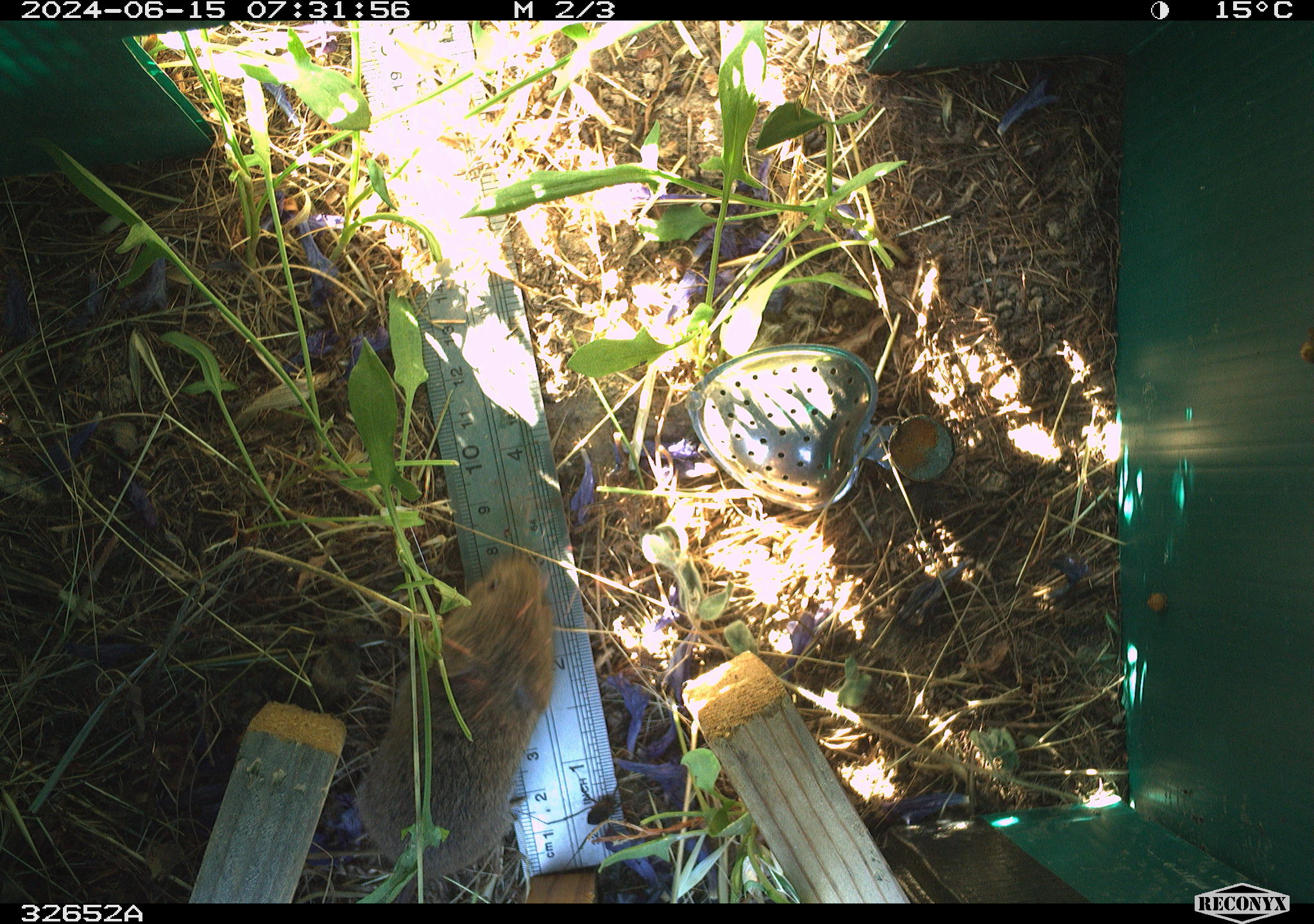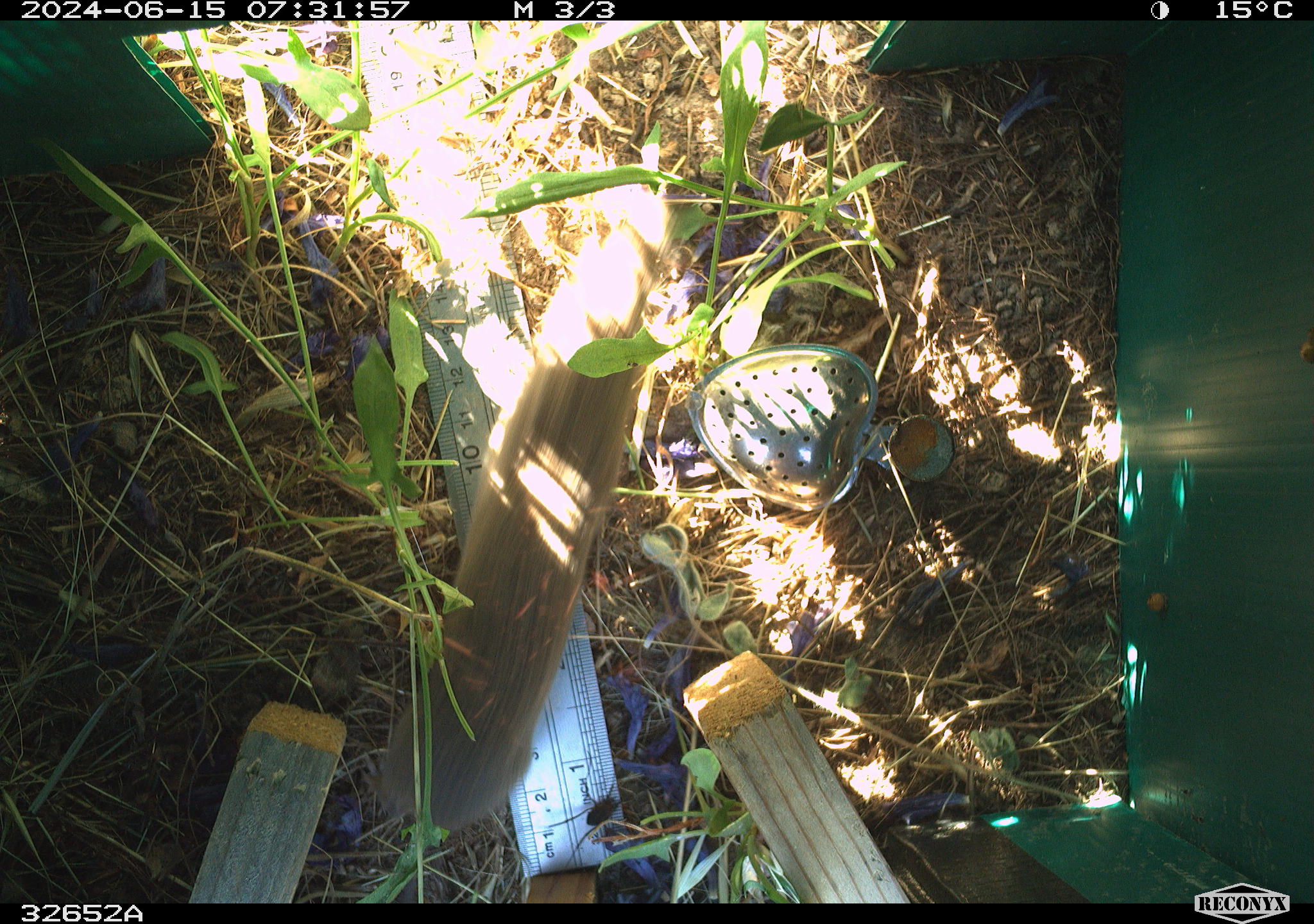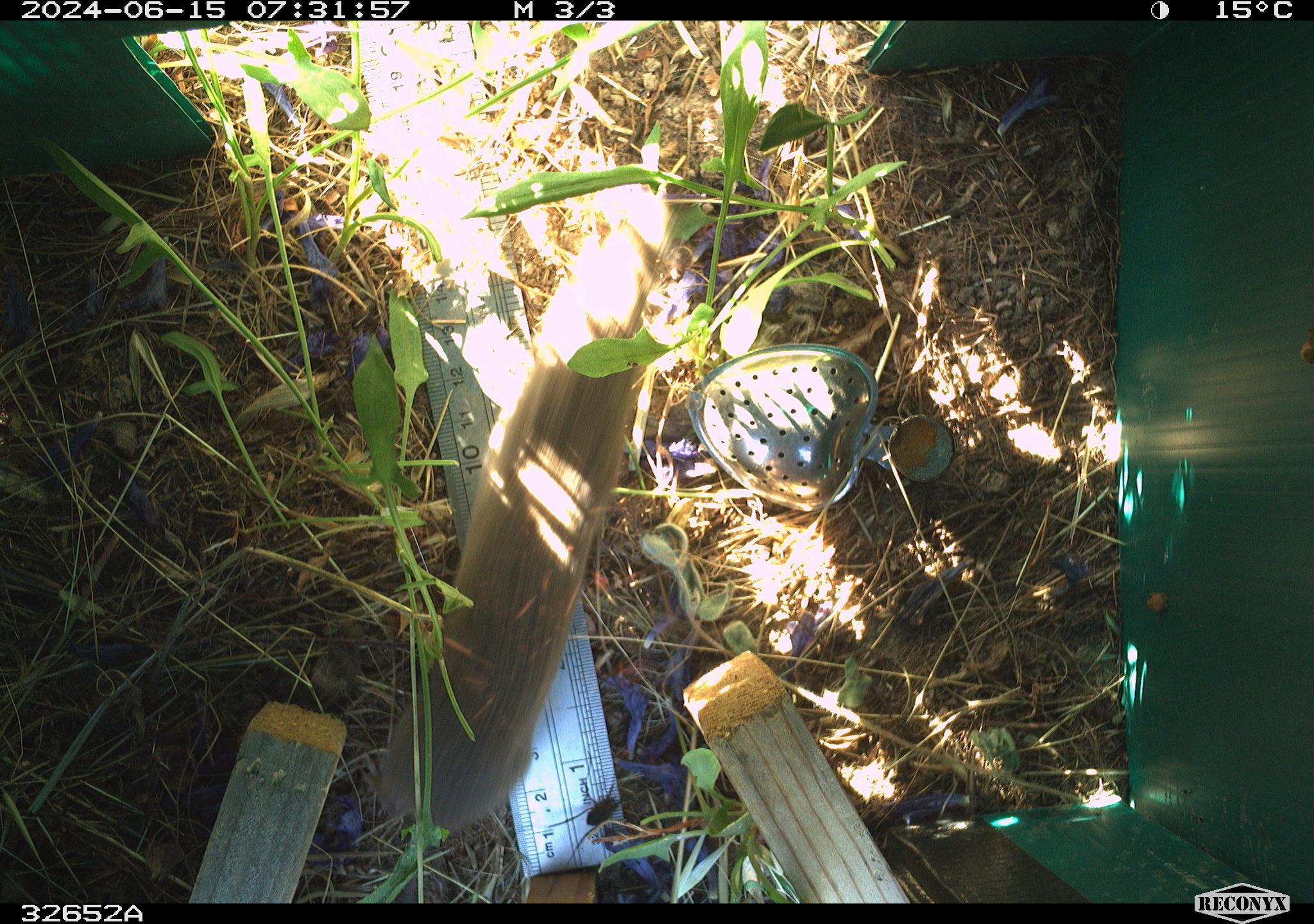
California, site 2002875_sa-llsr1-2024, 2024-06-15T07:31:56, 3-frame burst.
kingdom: Animalia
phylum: Chordata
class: Mammalia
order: Rodentia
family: Cricetidae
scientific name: Arvicolinae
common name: voles, lemmings, and muskrats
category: arvicolinae subfamily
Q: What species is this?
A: Arvicolinae subfamily (voles, lemmings, and muskrats) (Arvicolinae).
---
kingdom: Animalia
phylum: Chordata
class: Mammalia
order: Rodentia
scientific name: Rodentia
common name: rodent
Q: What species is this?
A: Rodent (Rodentia).